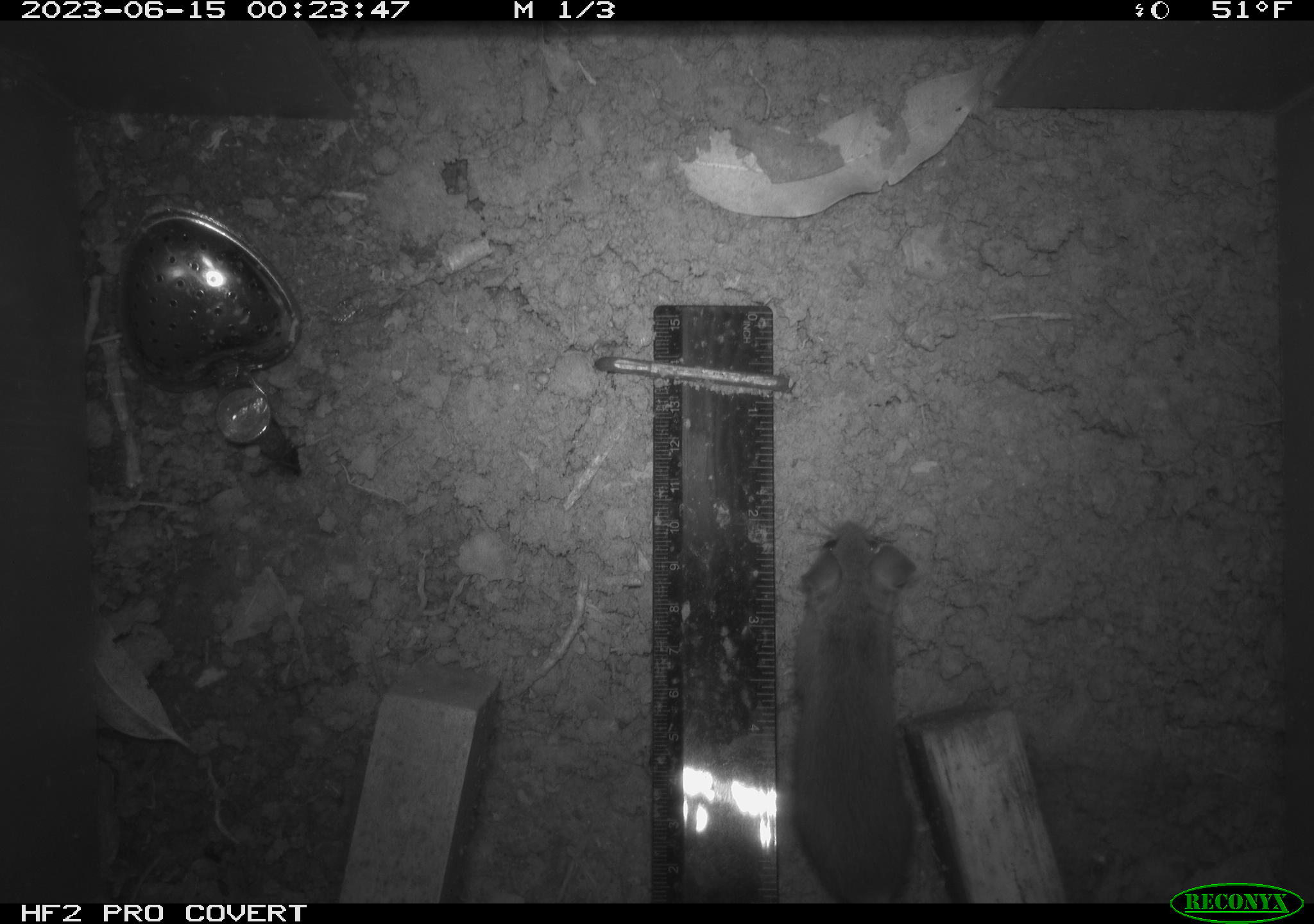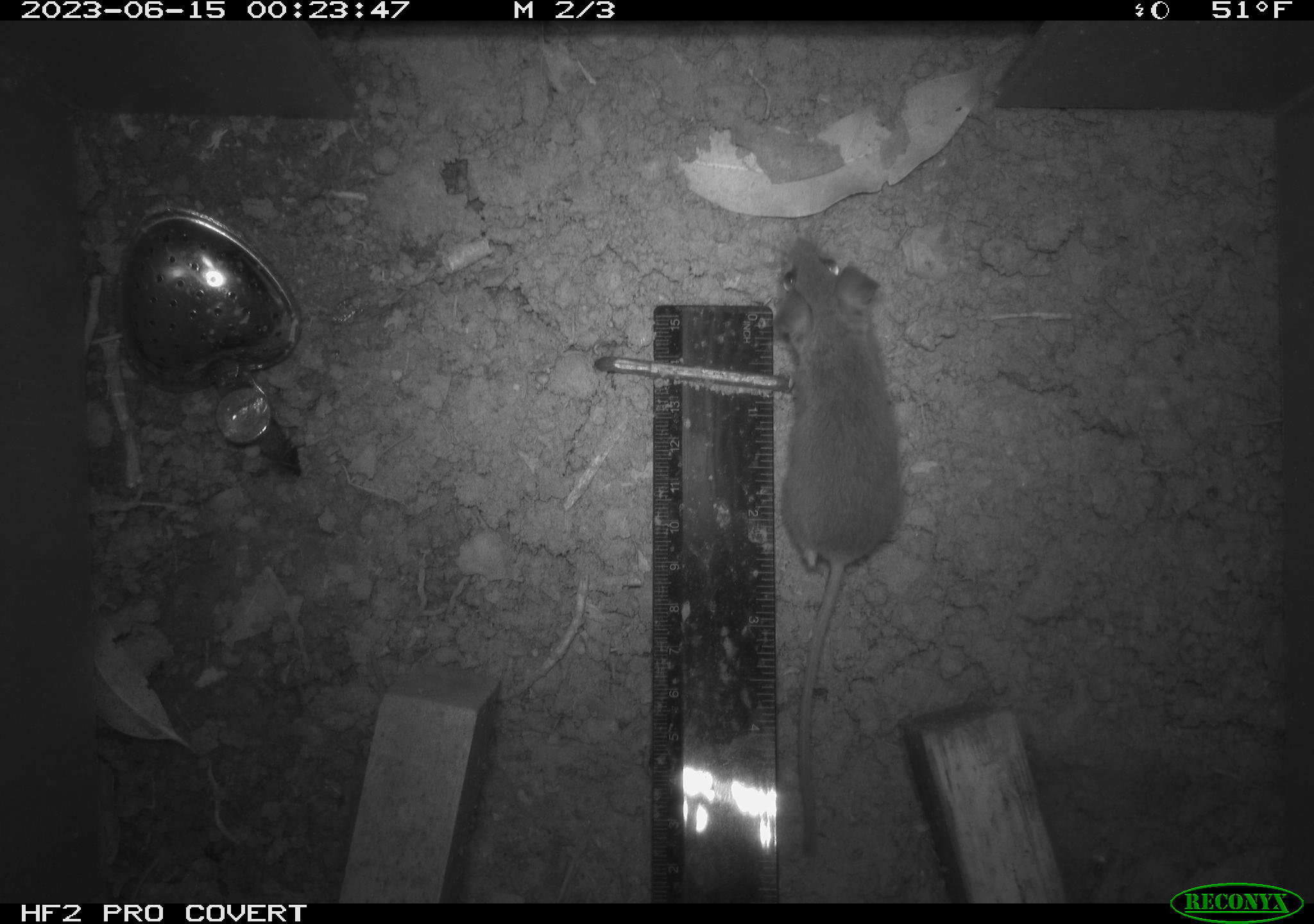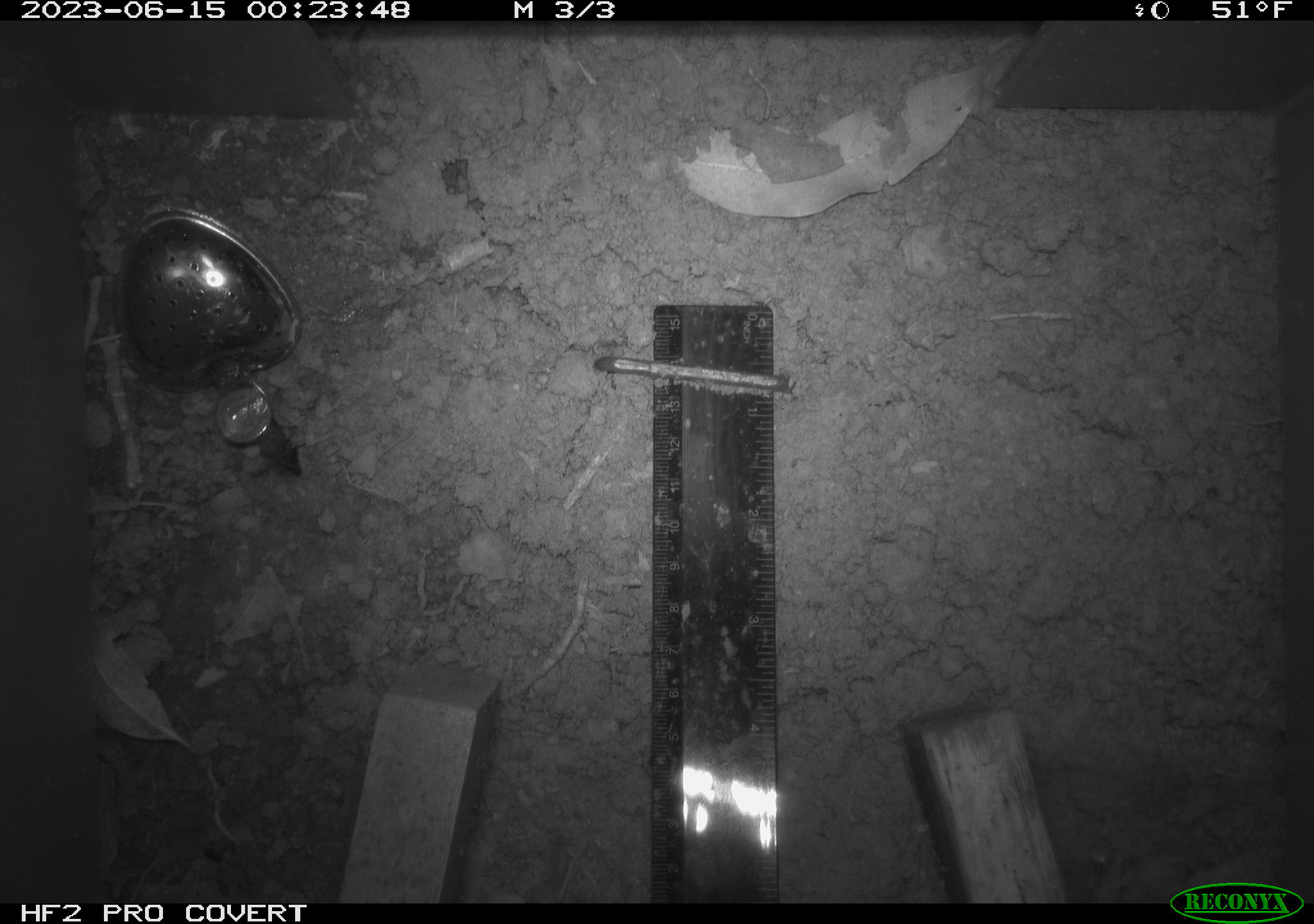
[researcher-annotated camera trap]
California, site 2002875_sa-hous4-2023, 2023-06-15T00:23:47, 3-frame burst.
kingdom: Animalia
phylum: Chordata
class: Mammalia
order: Rodentia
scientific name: Rodentia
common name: mouse species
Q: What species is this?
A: Mouse species (Rodentia).